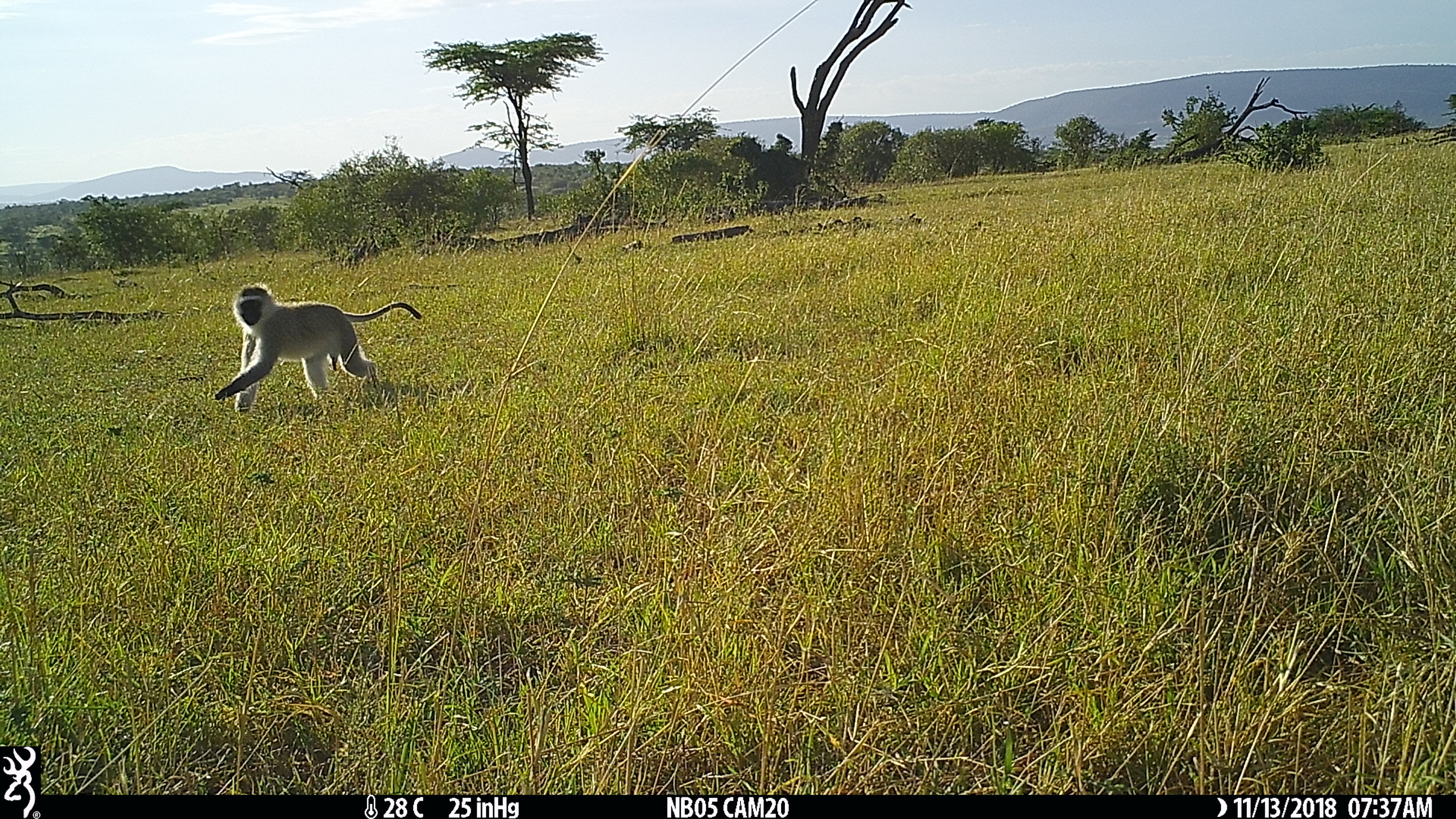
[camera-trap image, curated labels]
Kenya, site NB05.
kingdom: Animalia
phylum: Chordata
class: Mammalia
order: Primates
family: Cercopithecidae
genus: Chlorocebus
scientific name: Chlorocebus pygerythrus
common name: vervet monkey